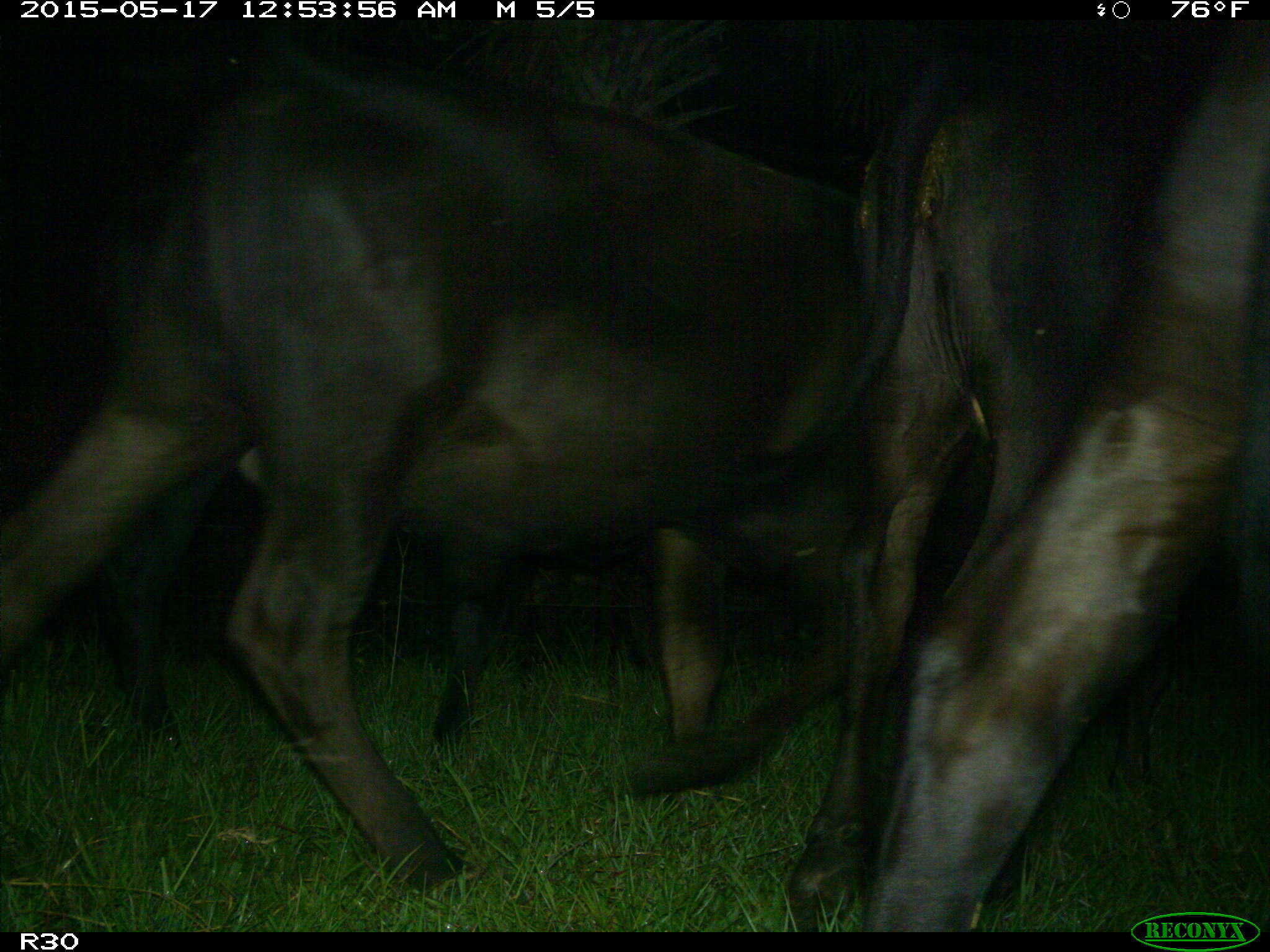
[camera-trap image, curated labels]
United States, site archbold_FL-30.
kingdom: Animalia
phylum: Chordata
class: Mammalia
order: Artiodactyla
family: Bovidae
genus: Bos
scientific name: Bos taurus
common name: domestic cow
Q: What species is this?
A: Bos taurus (domestic cow).